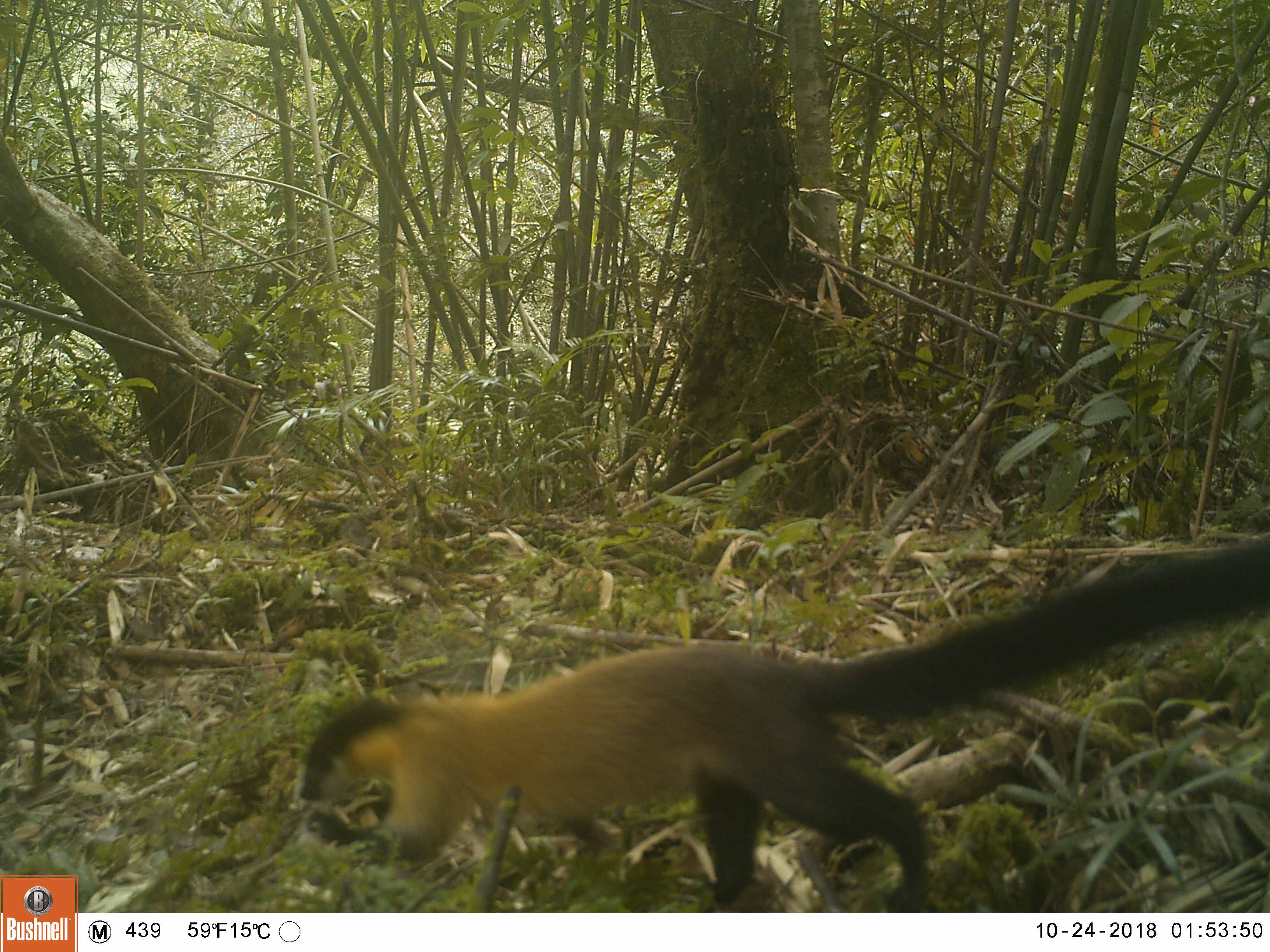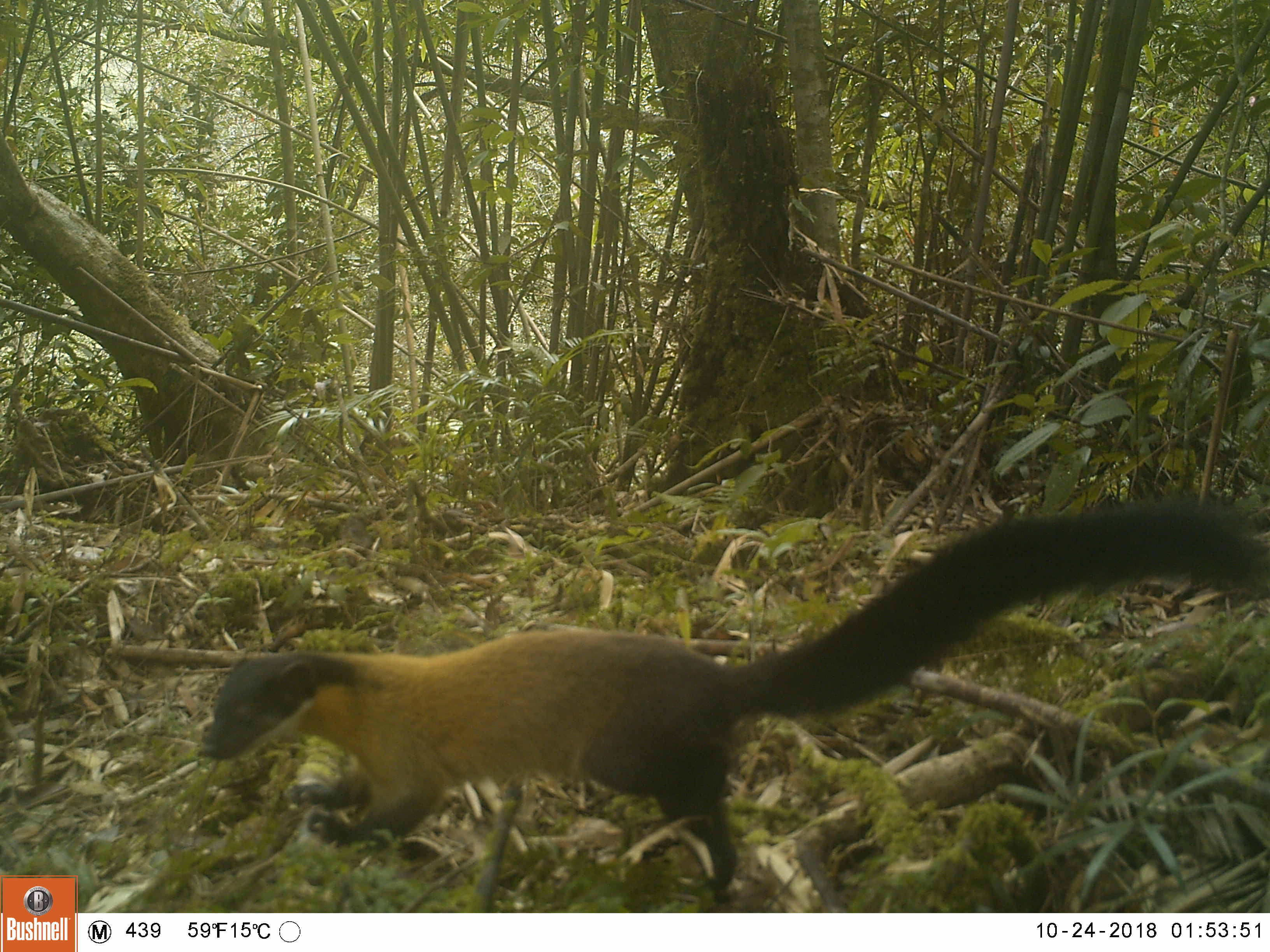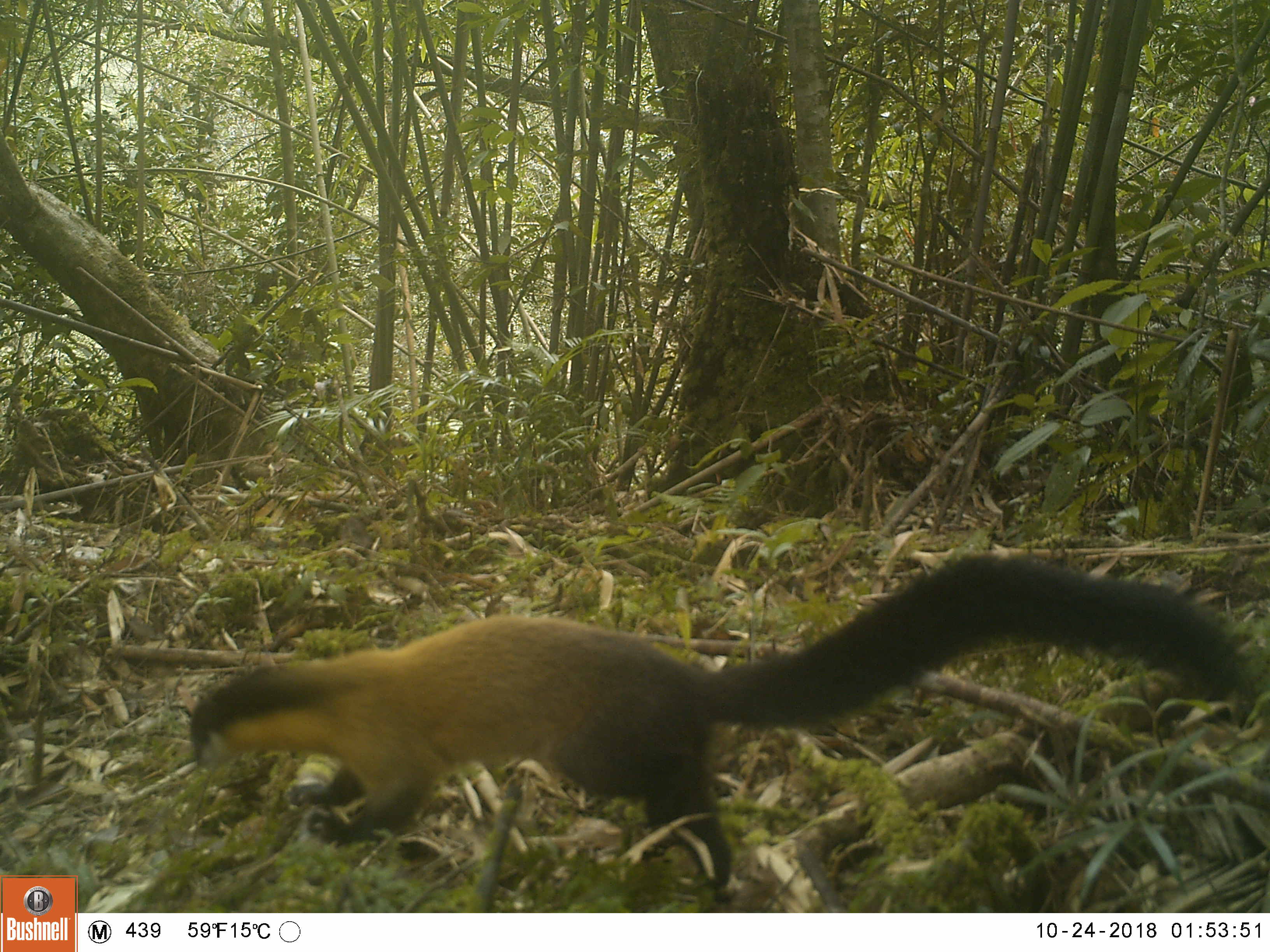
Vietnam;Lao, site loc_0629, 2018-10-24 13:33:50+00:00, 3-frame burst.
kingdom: Animalia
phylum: Chordata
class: Mammalia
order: Carnivora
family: Mustelidae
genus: Martes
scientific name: Martes flavigula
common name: yellow-throated marten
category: yellow throated marten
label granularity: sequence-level